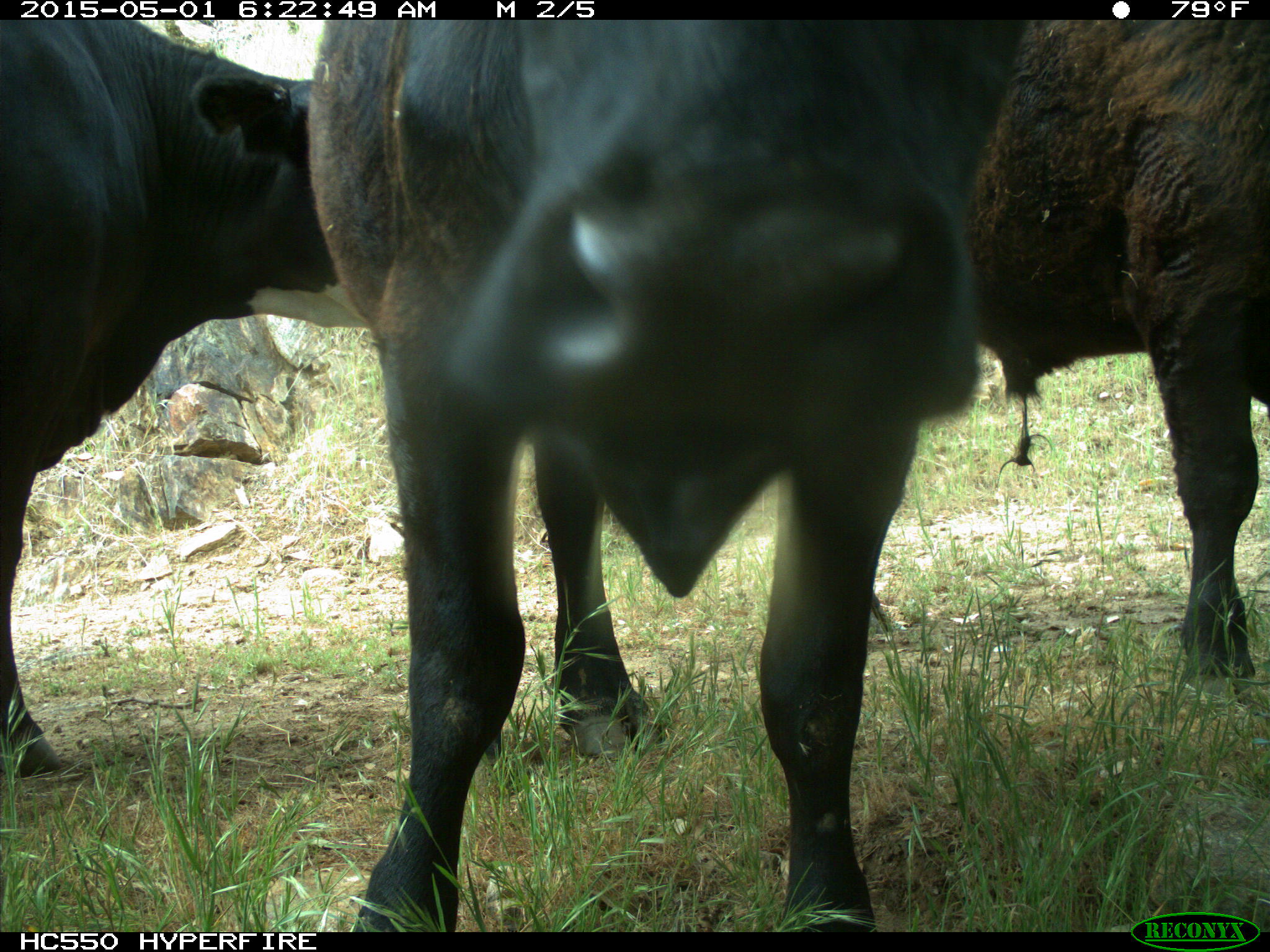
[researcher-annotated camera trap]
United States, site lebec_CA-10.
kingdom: Animalia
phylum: Chordata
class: Mammalia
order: Artiodactyla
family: Bovidae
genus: Bos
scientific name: Bos taurus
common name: domestic cow